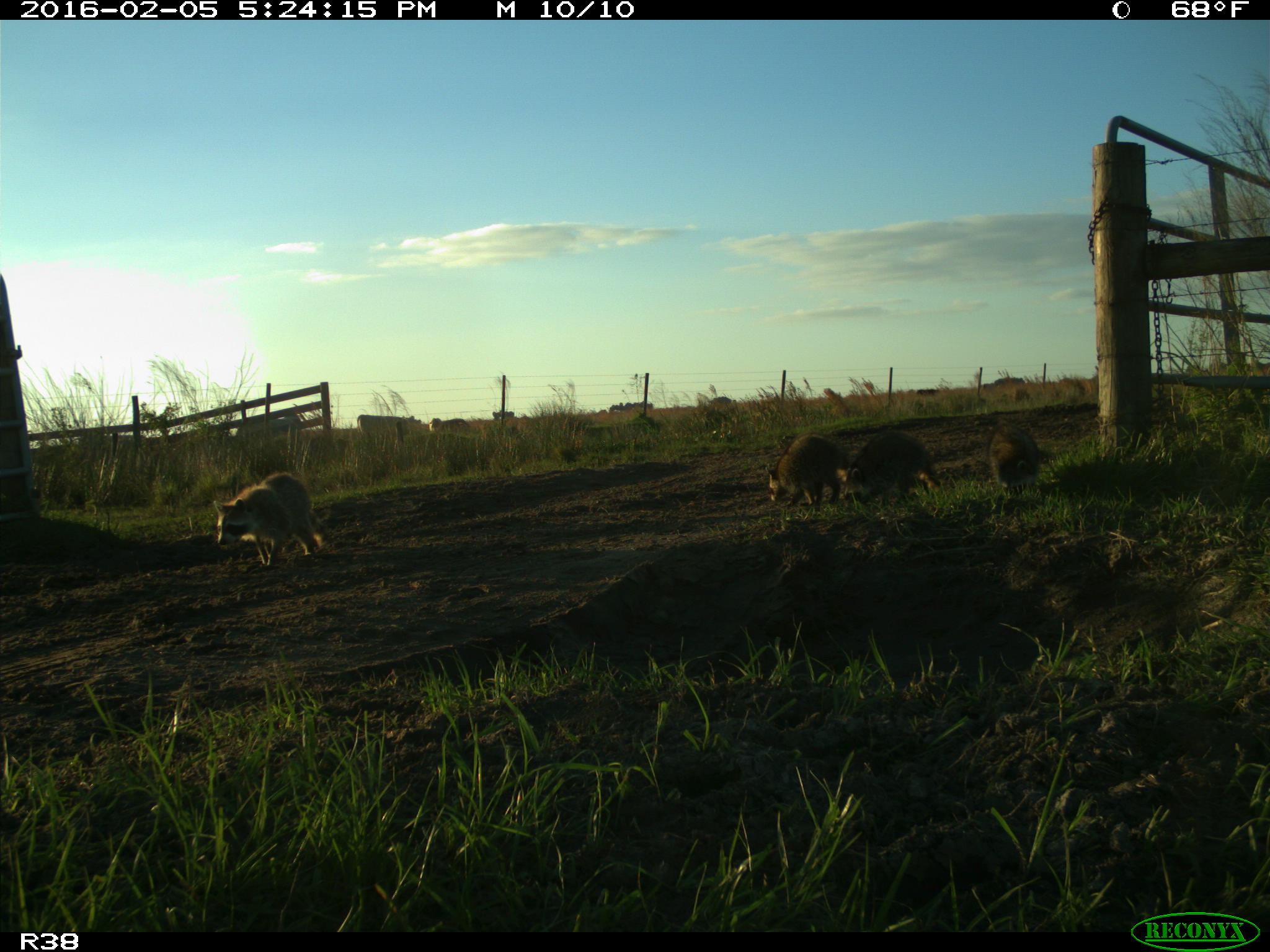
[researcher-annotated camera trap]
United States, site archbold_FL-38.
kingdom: Animalia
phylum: Chordata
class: Mammalia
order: Carnivora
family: Procyonidae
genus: Procyon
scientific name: Procyon lotor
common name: common raccoon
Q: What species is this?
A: Procyon lotor (common raccoon).